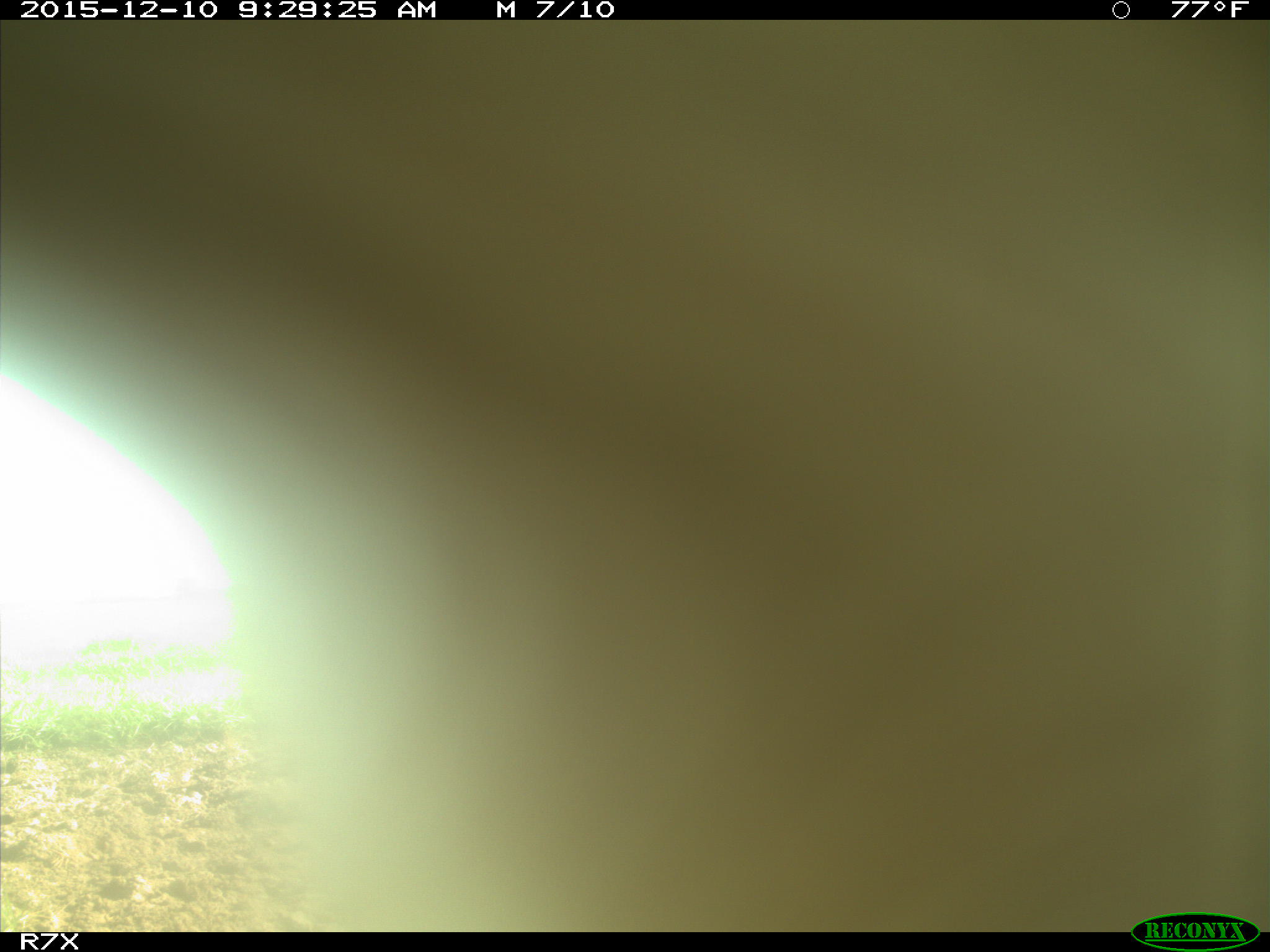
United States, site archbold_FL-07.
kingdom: Animalia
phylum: Chordata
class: Mammalia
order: Artiodactyla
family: Bovidae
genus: Bos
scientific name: Bos taurus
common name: domestic cow